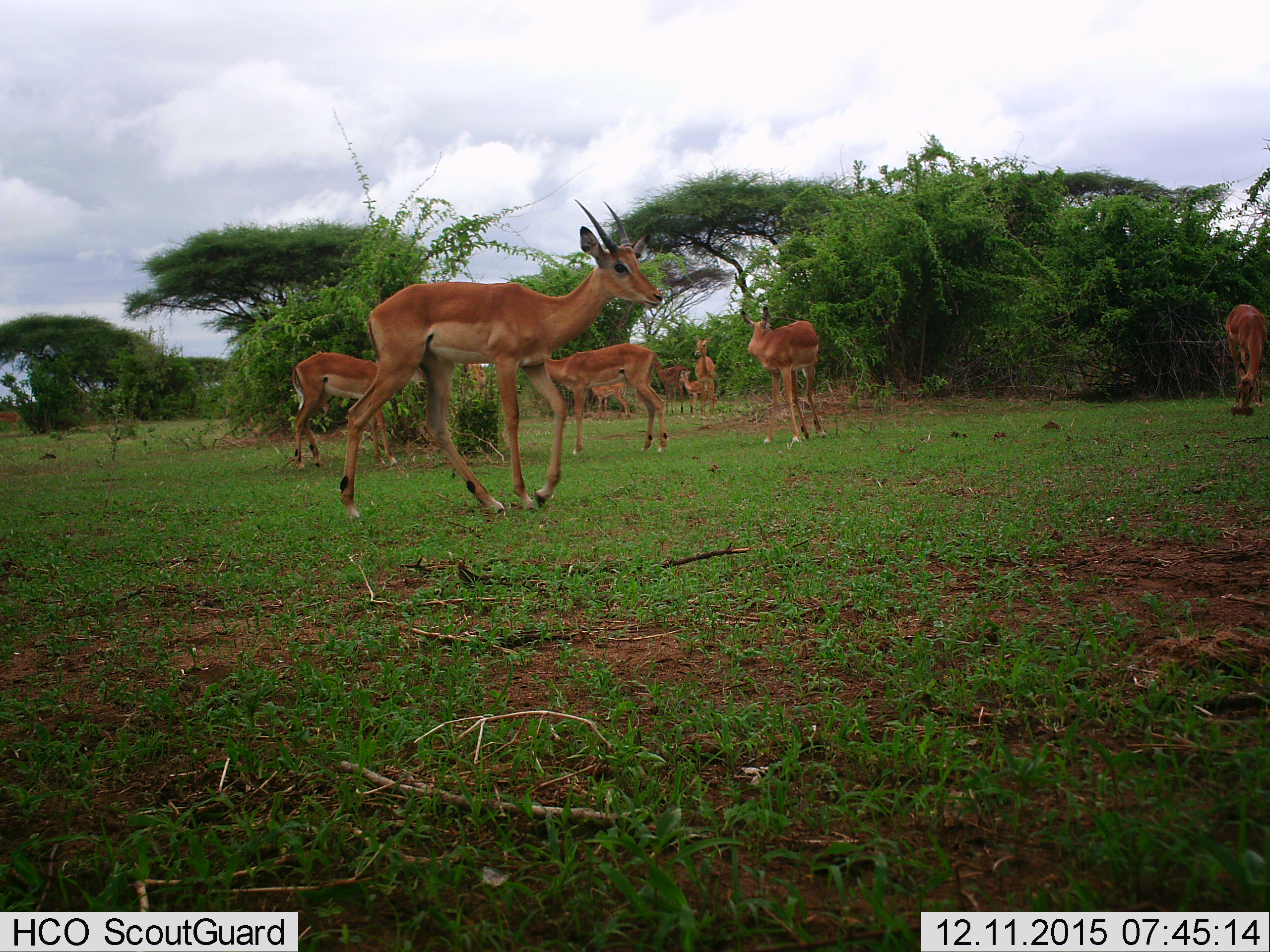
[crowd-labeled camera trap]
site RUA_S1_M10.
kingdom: Animalia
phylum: Chordata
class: Mammalia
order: Artiodactyla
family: Bovidae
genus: Aepyceros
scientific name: Aepyceros melampus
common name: impala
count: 10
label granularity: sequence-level